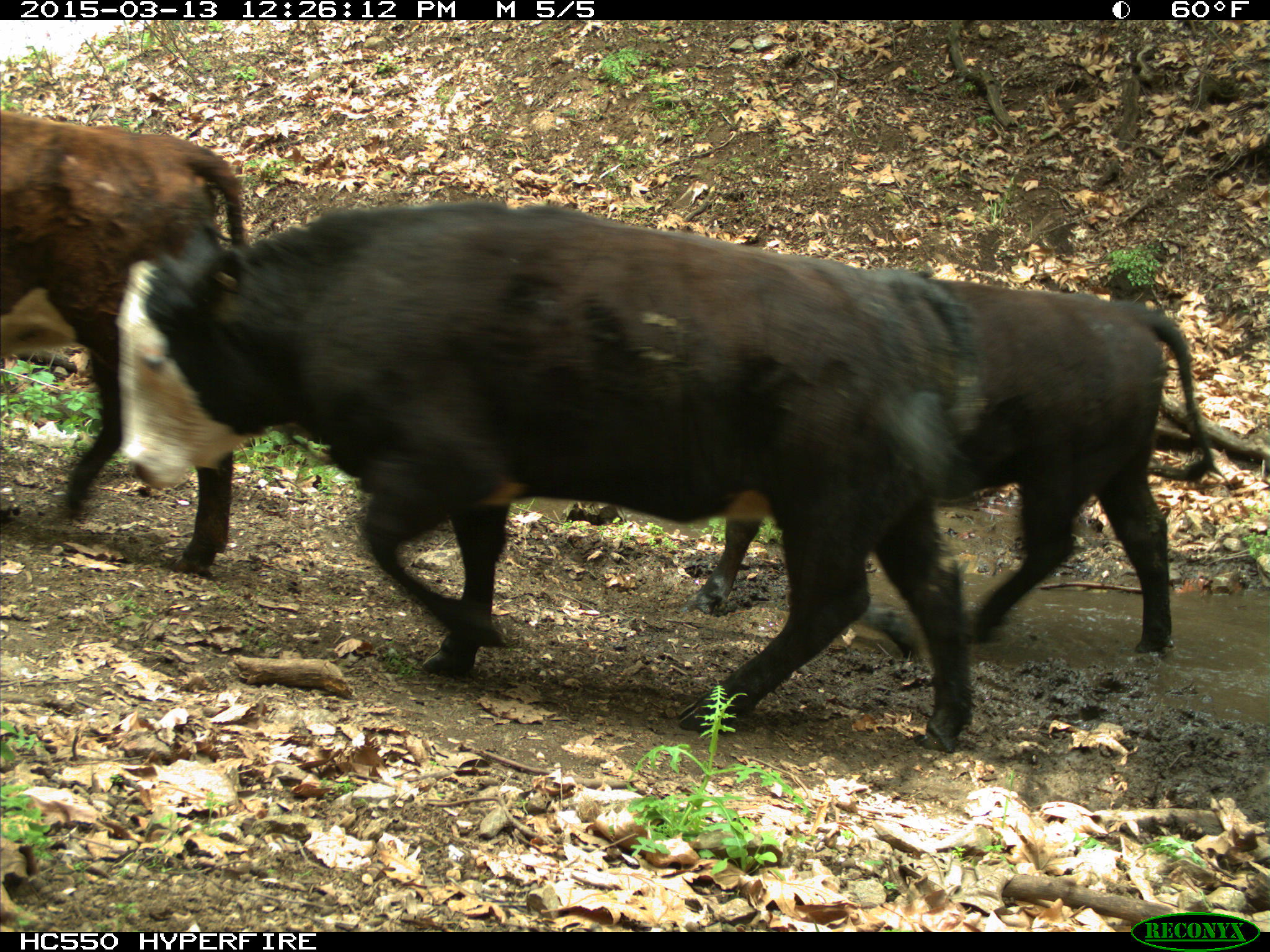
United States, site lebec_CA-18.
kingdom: Animalia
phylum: Chordata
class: Mammalia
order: Artiodactyla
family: Bovidae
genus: Bos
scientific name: Bos taurus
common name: domestic cow